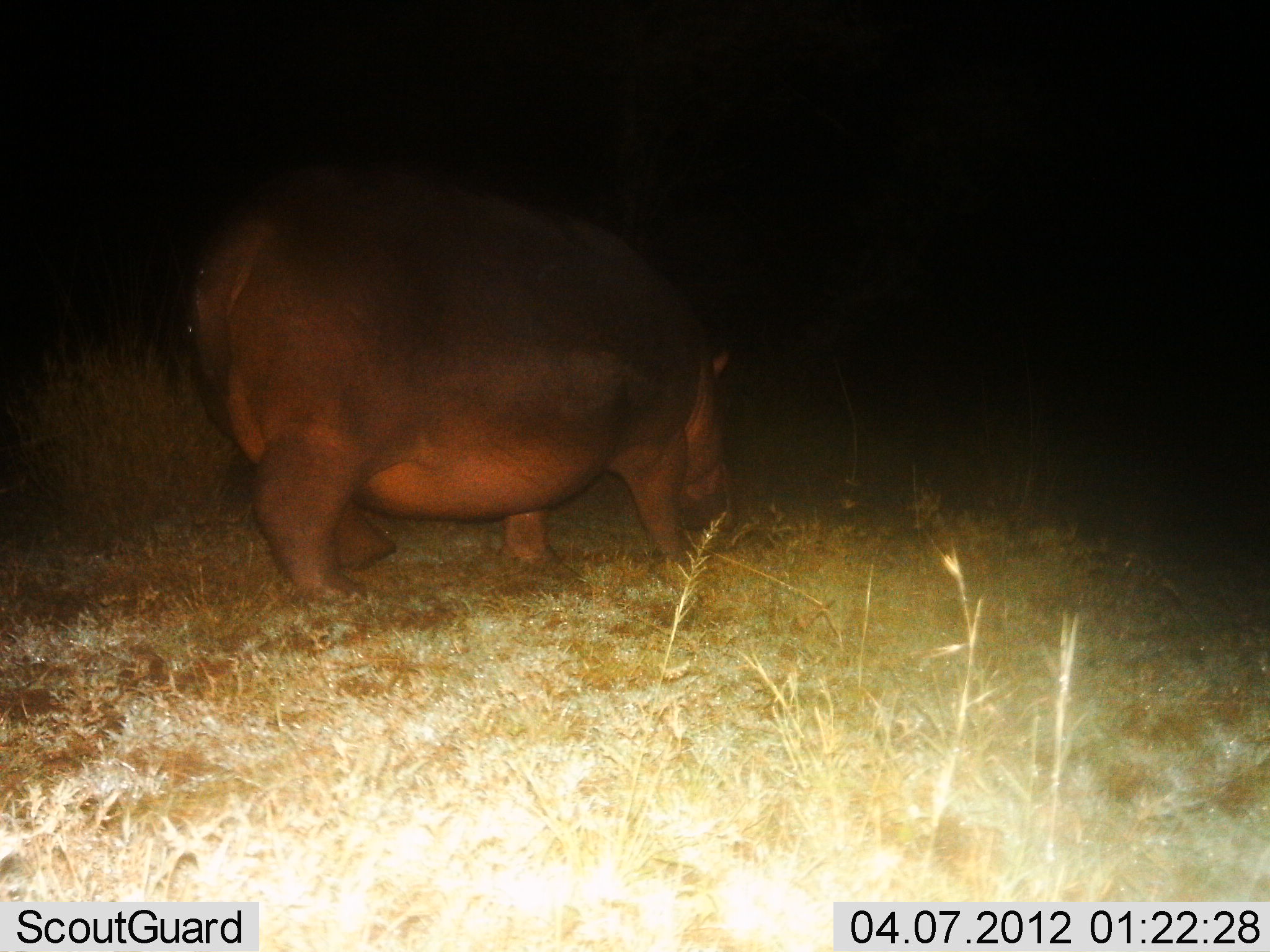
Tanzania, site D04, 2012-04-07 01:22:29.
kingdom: Animalia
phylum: Chordata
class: Mammalia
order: Artiodactyla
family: Hippopotamidae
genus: Hippopotamus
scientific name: Hippopotamus amphibius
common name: hippopotamus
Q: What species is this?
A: Hippopotamus (Hippopotamus amphibius).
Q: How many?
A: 1.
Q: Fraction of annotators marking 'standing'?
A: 37%.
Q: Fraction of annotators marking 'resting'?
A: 0%.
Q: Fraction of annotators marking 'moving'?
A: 47%.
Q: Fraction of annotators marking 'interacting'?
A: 0%.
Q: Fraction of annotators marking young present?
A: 0%.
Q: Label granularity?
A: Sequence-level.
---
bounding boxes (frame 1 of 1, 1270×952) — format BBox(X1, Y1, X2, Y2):
animal: BBox(192, 180, 738, 598)